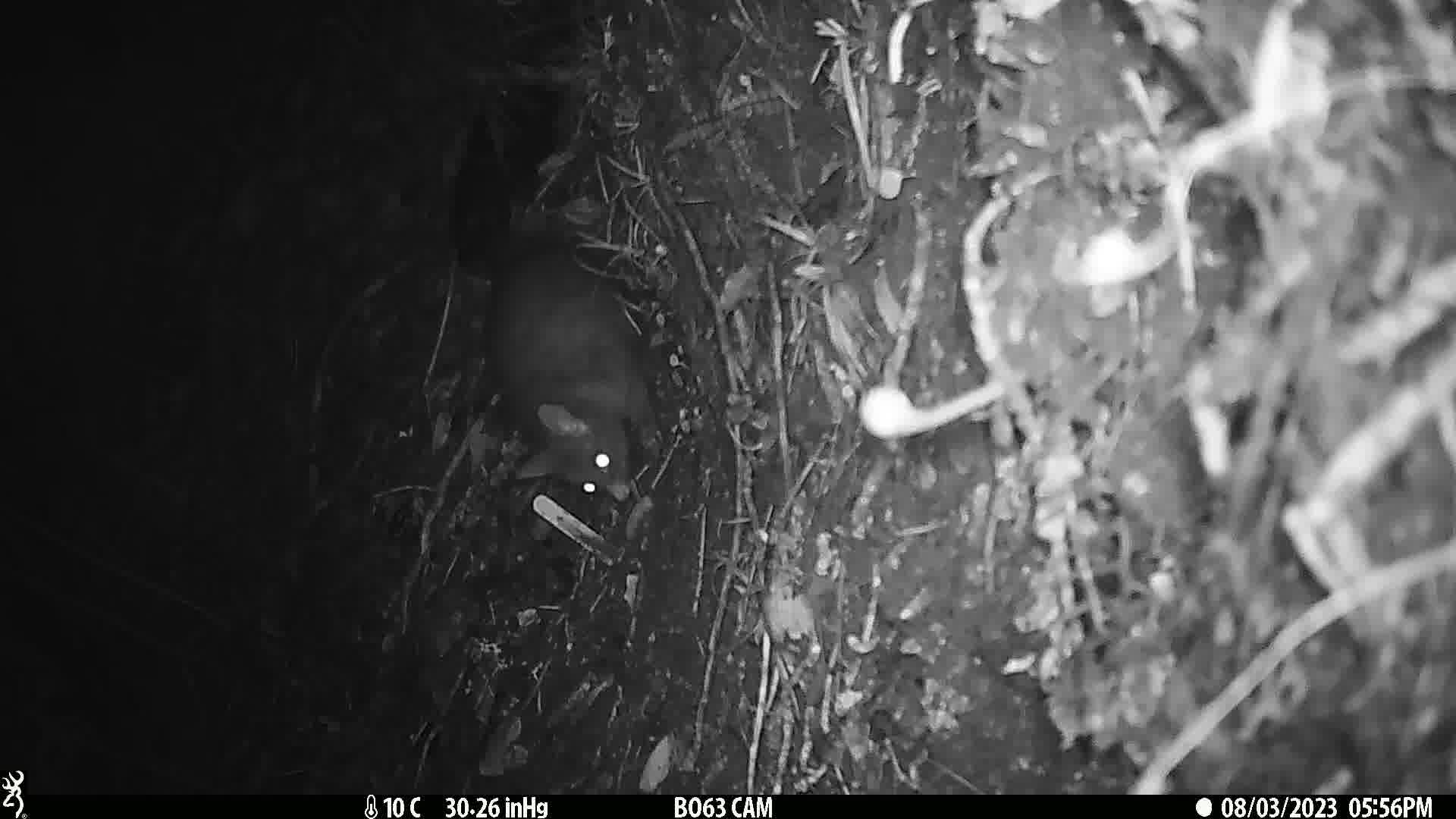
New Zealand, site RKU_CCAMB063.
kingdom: Animalia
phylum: Chordata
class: Mammalia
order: Diprotodontia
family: Phalangeridae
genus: Trichosurus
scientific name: Trichosurus vulpecula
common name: common brushtail possum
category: possum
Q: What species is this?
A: Possum (common brushtail possum) (Trichosurus vulpecula).